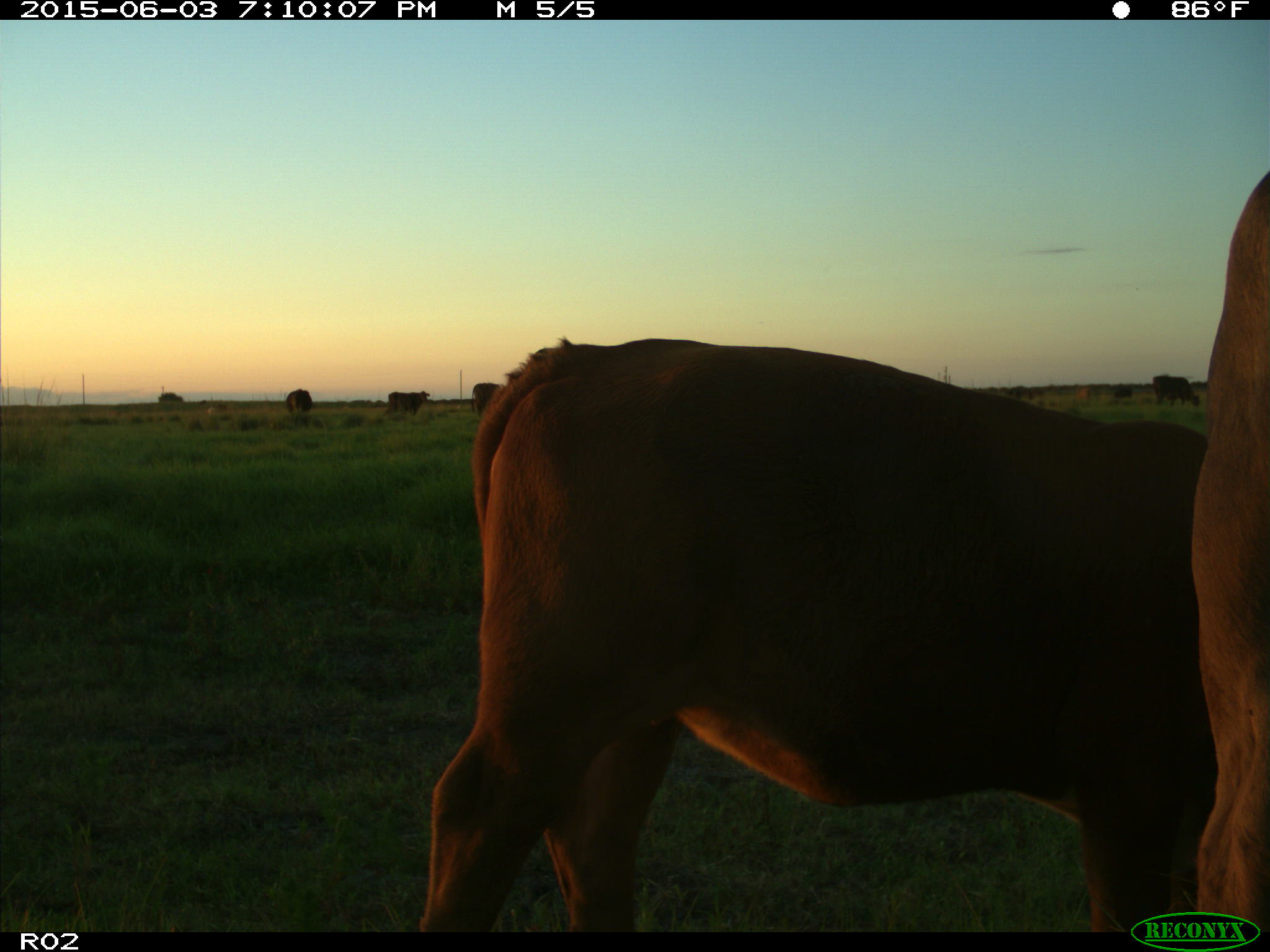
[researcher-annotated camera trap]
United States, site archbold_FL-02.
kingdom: Animalia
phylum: Chordata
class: Mammalia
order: Artiodactyla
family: Bovidae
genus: Bos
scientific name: Bos taurus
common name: domestic cow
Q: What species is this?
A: Bos taurus (domestic cow).